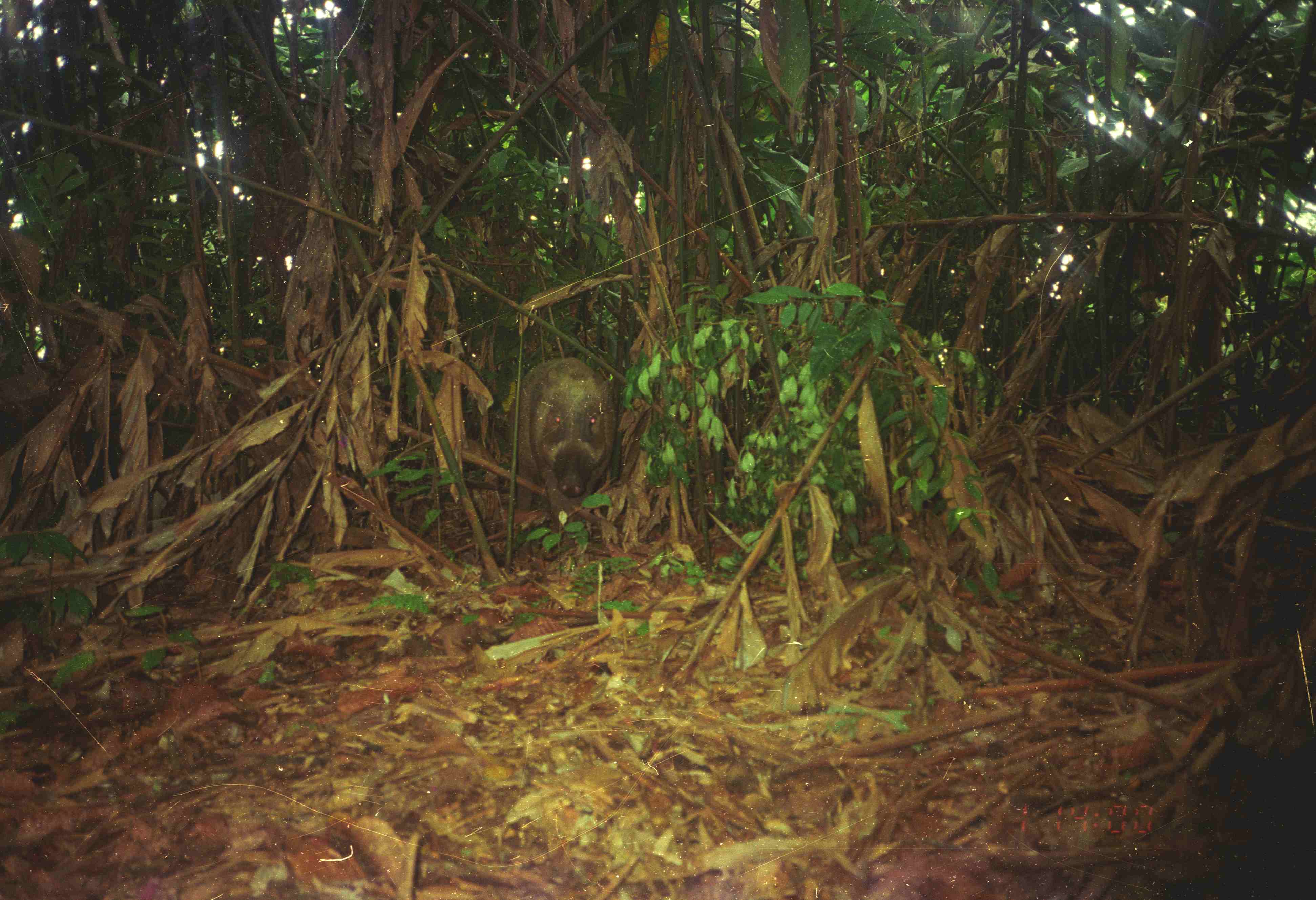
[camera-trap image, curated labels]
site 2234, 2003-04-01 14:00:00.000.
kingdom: Animalia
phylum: Chordata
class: Mammalia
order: Artiodactyla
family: Suidae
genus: Sus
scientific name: Sus scrofa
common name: wild boar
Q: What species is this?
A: Sus scrofa (wild boar).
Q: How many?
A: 1.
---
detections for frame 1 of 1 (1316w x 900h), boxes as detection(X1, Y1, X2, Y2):
sus scrofa: detection(501, 355, 619, 546)